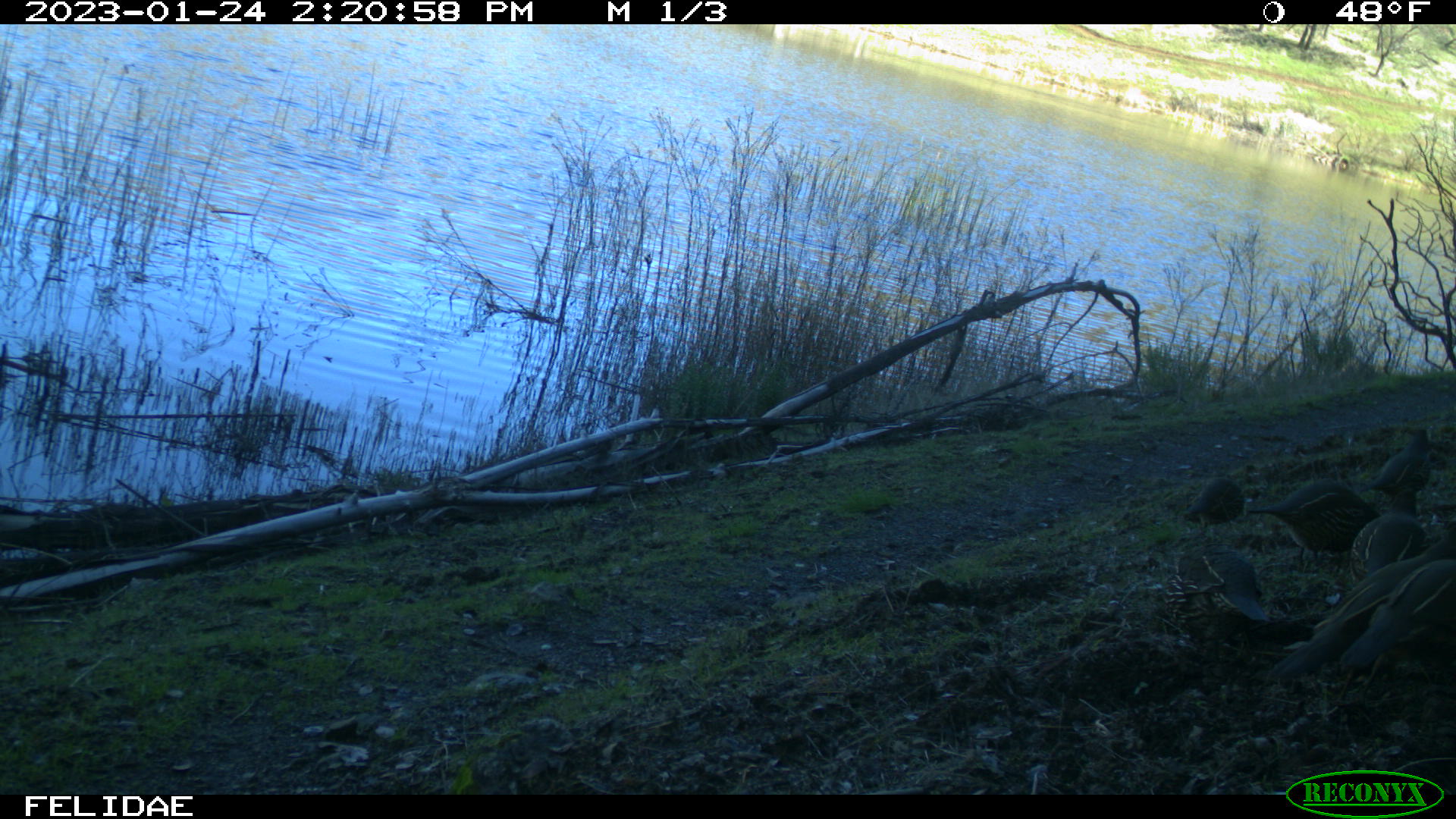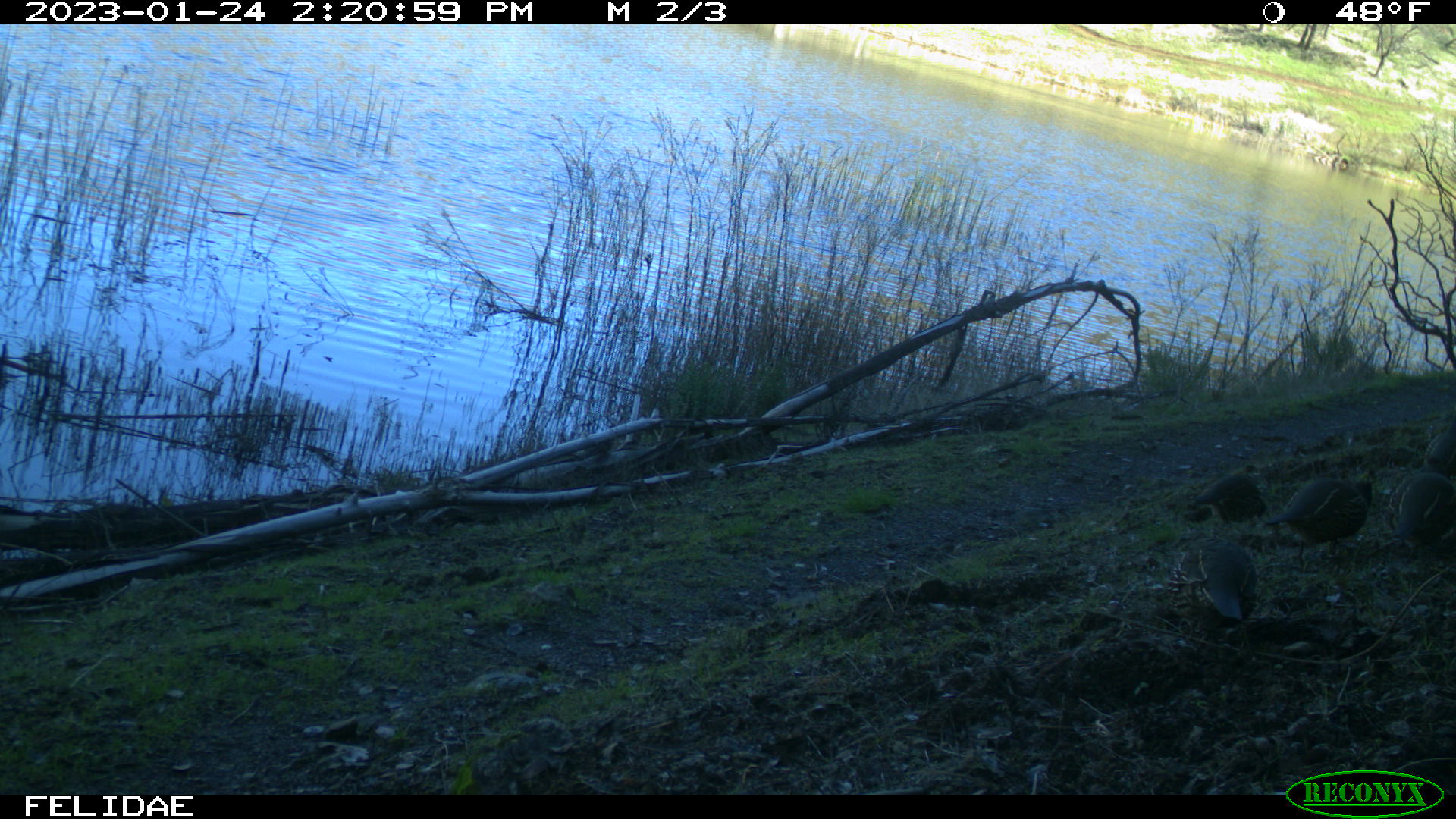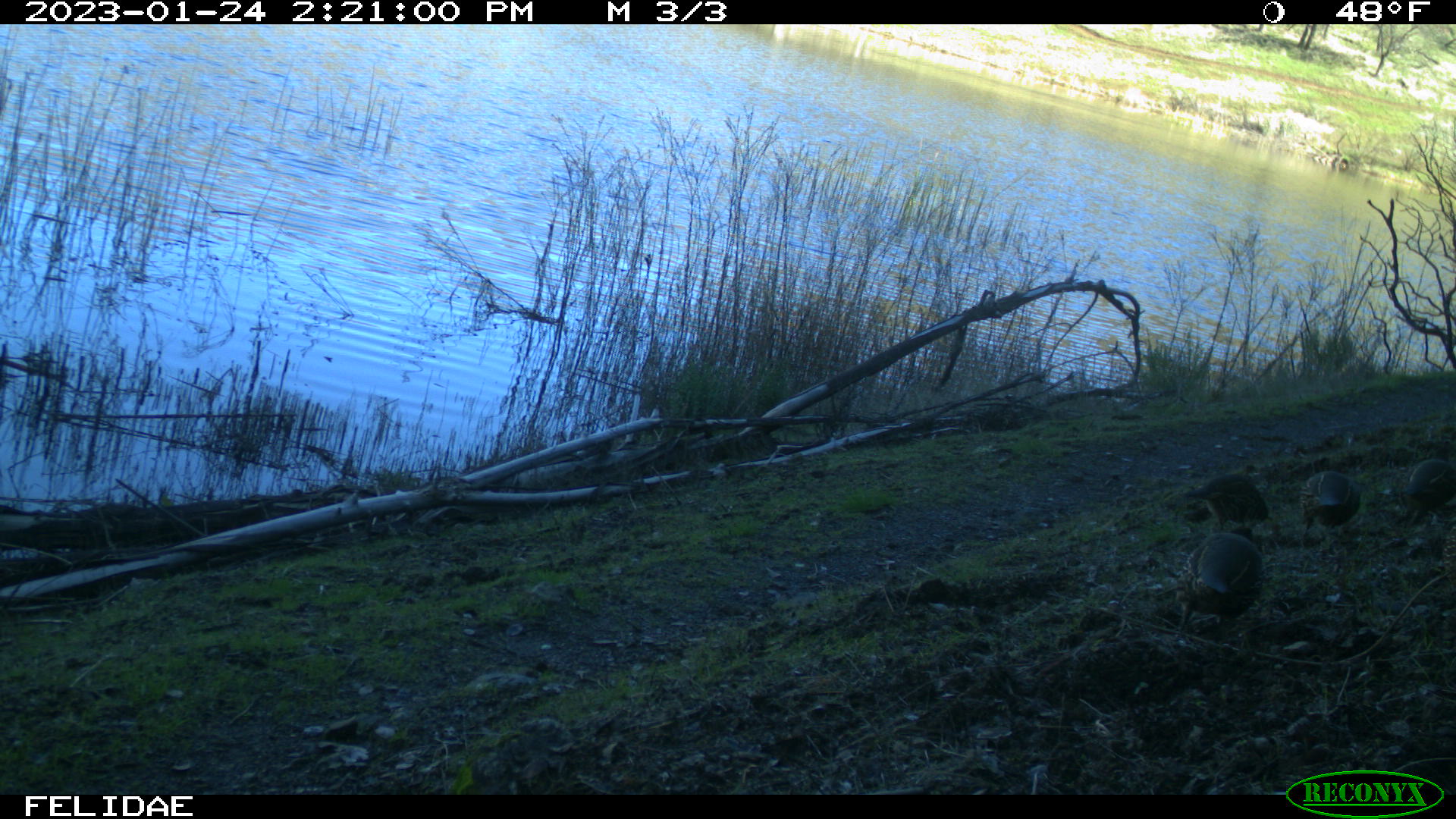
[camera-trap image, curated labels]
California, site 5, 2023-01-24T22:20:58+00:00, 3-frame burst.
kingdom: Animalia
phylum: Chordata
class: Aves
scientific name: Aves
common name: bird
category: unknown bird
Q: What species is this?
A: Unknown bird (bird) (Aves).